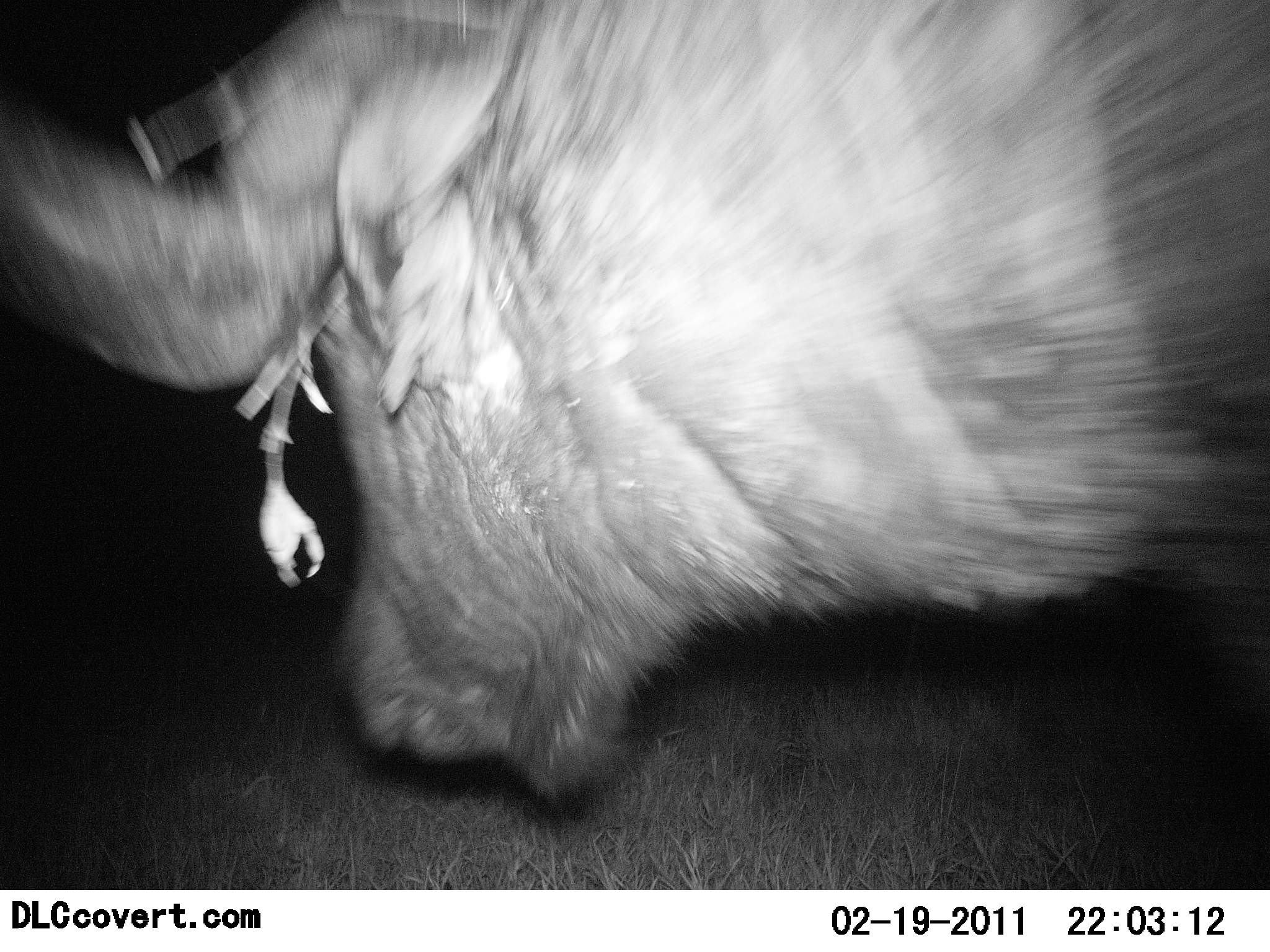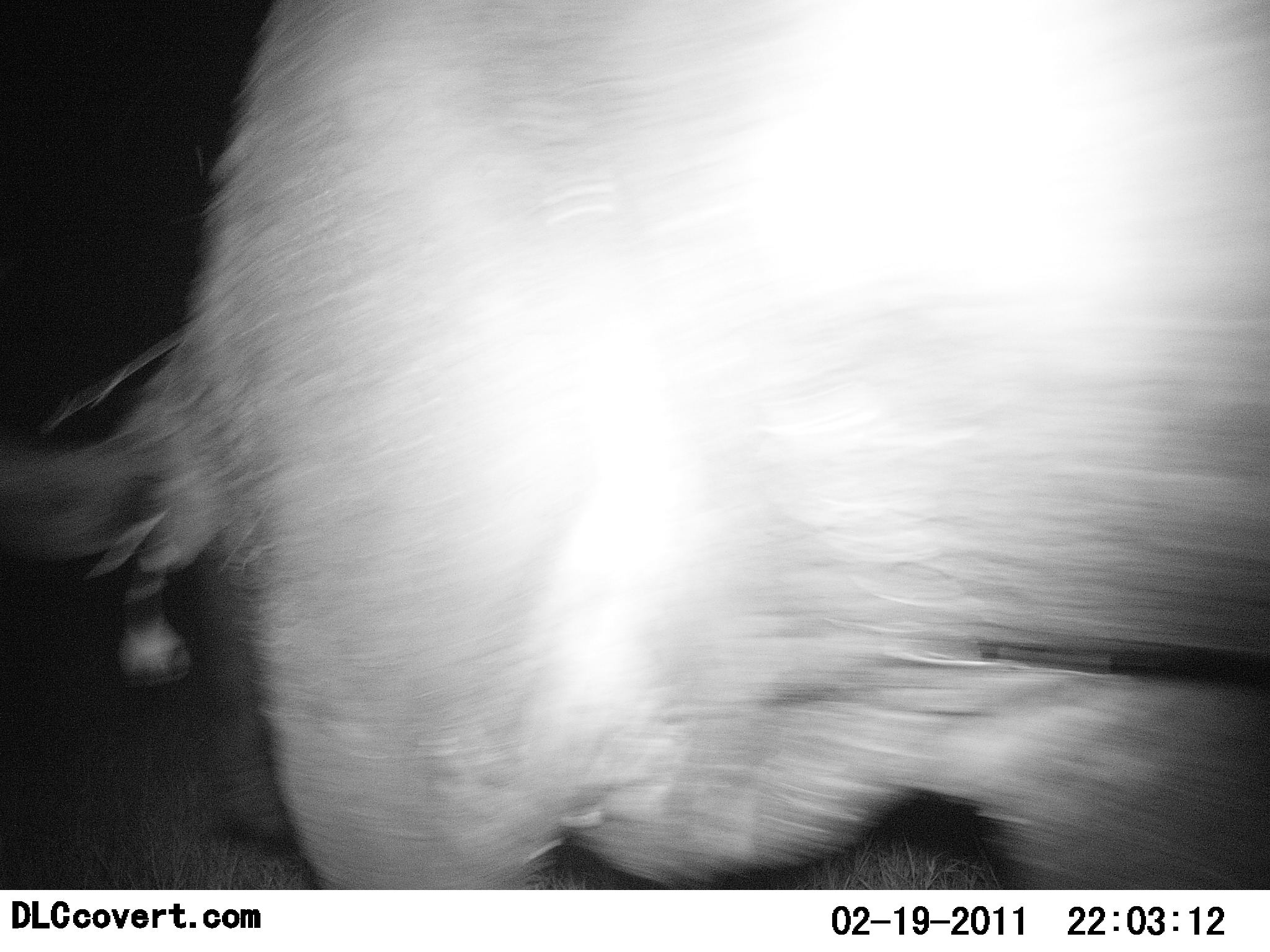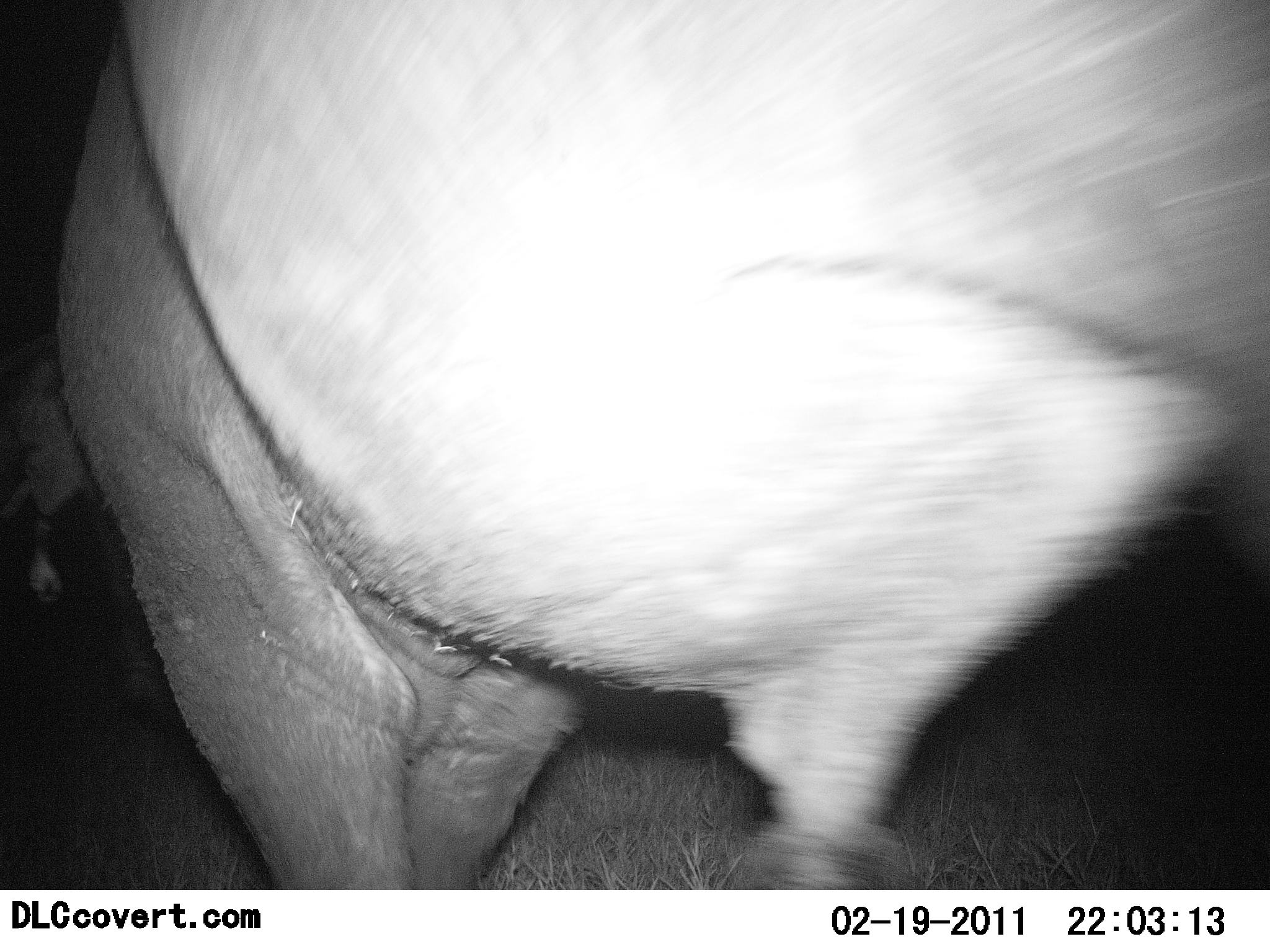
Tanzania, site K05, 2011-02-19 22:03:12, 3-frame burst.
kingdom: Animalia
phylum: Chordata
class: Mammalia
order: Artiodactyla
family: Bovidae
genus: Syncerus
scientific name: Syncerus caffer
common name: cape buffalo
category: buffalo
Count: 1.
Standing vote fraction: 9%.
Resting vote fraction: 0%.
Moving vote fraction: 73%.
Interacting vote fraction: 0%.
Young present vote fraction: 0%.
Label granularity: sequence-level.